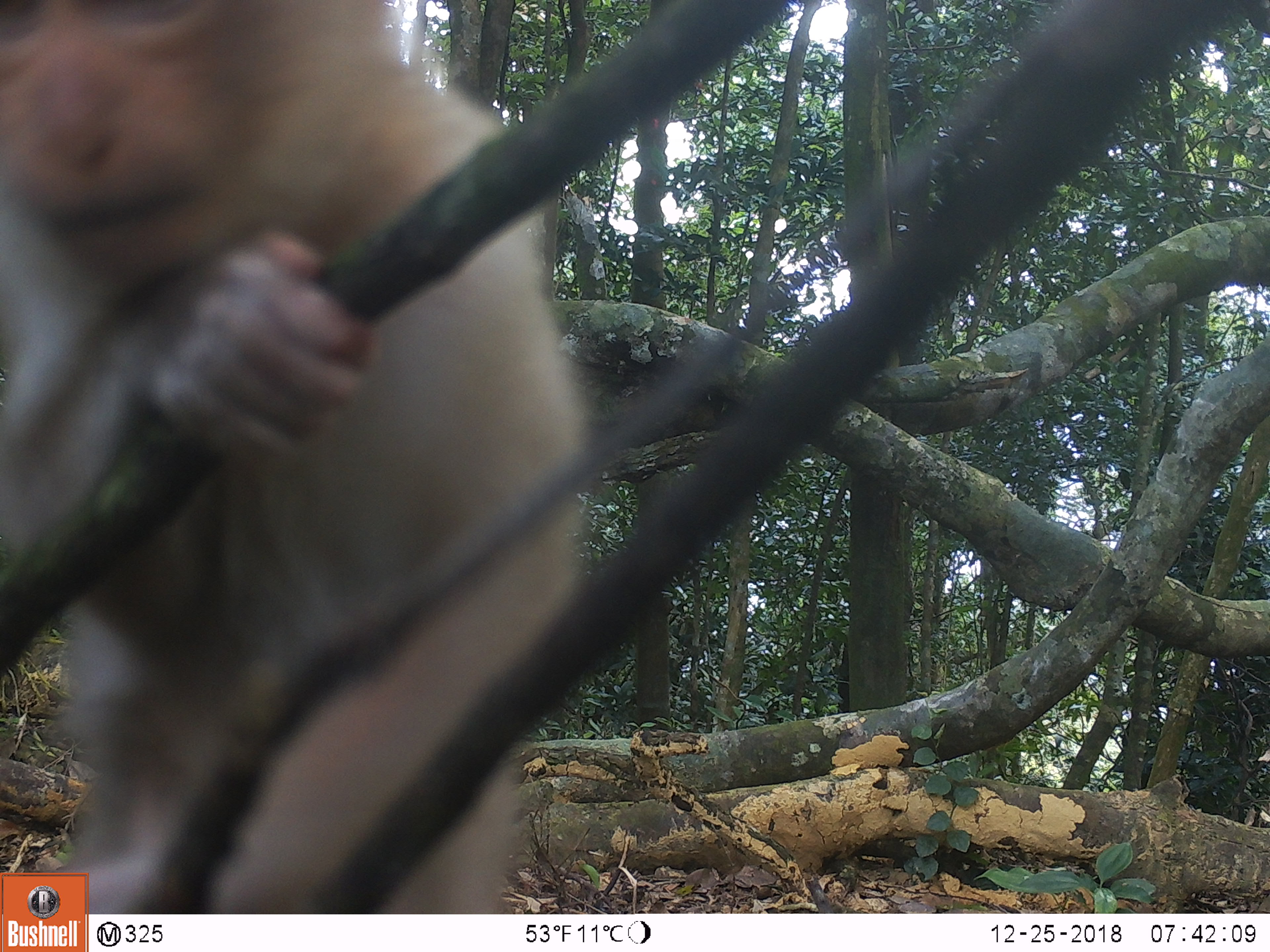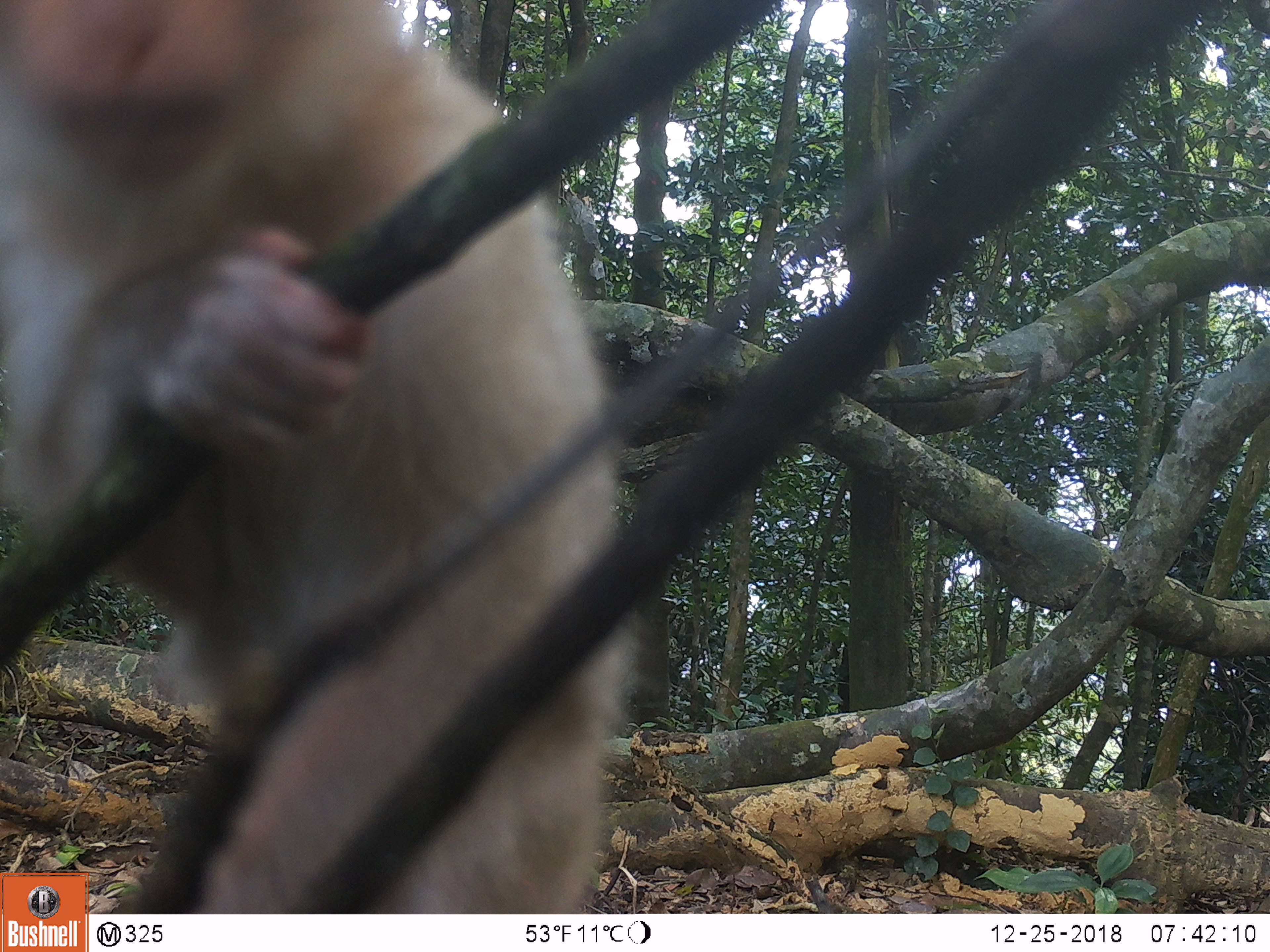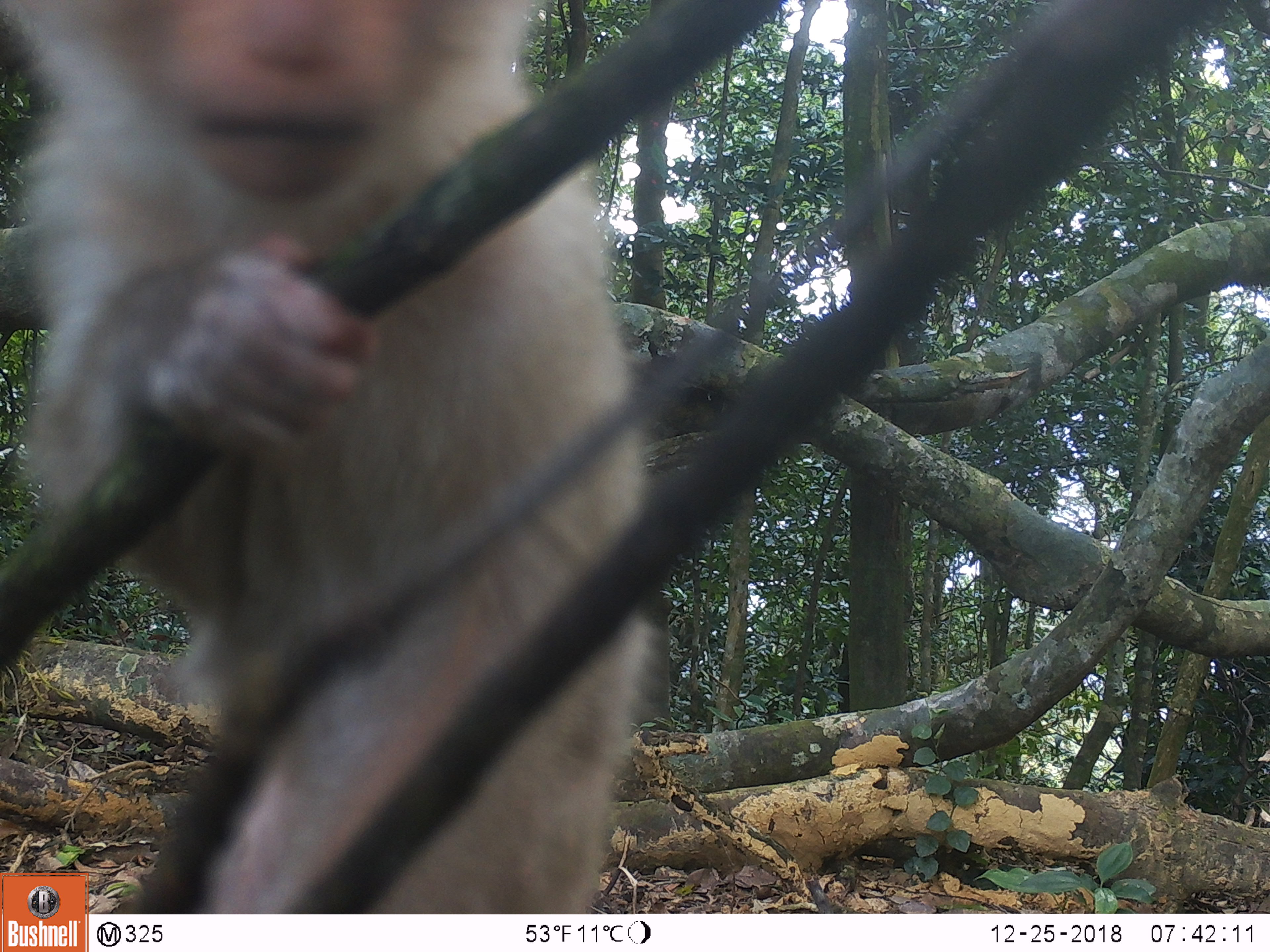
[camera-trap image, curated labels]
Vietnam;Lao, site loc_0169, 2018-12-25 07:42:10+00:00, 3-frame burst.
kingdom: Animalia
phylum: Chordata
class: Mammalia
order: Primates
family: Cercopithecidae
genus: Macaca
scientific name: Macaca nemestrina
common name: pig-tailed macaque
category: pig tailed macaque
Pig tailed macaque (pig-tailed macaque) (Macaca nemestrina). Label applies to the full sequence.